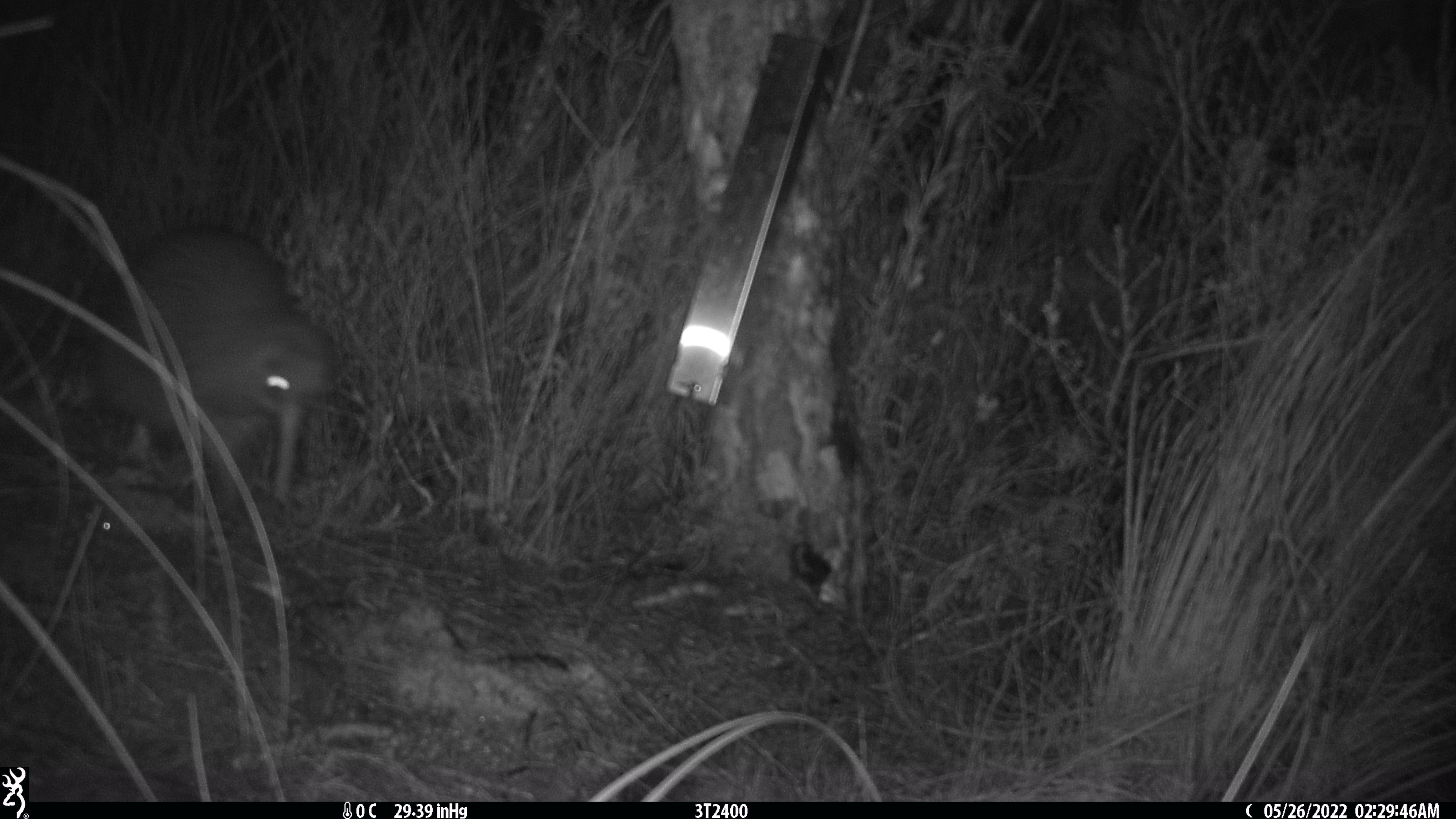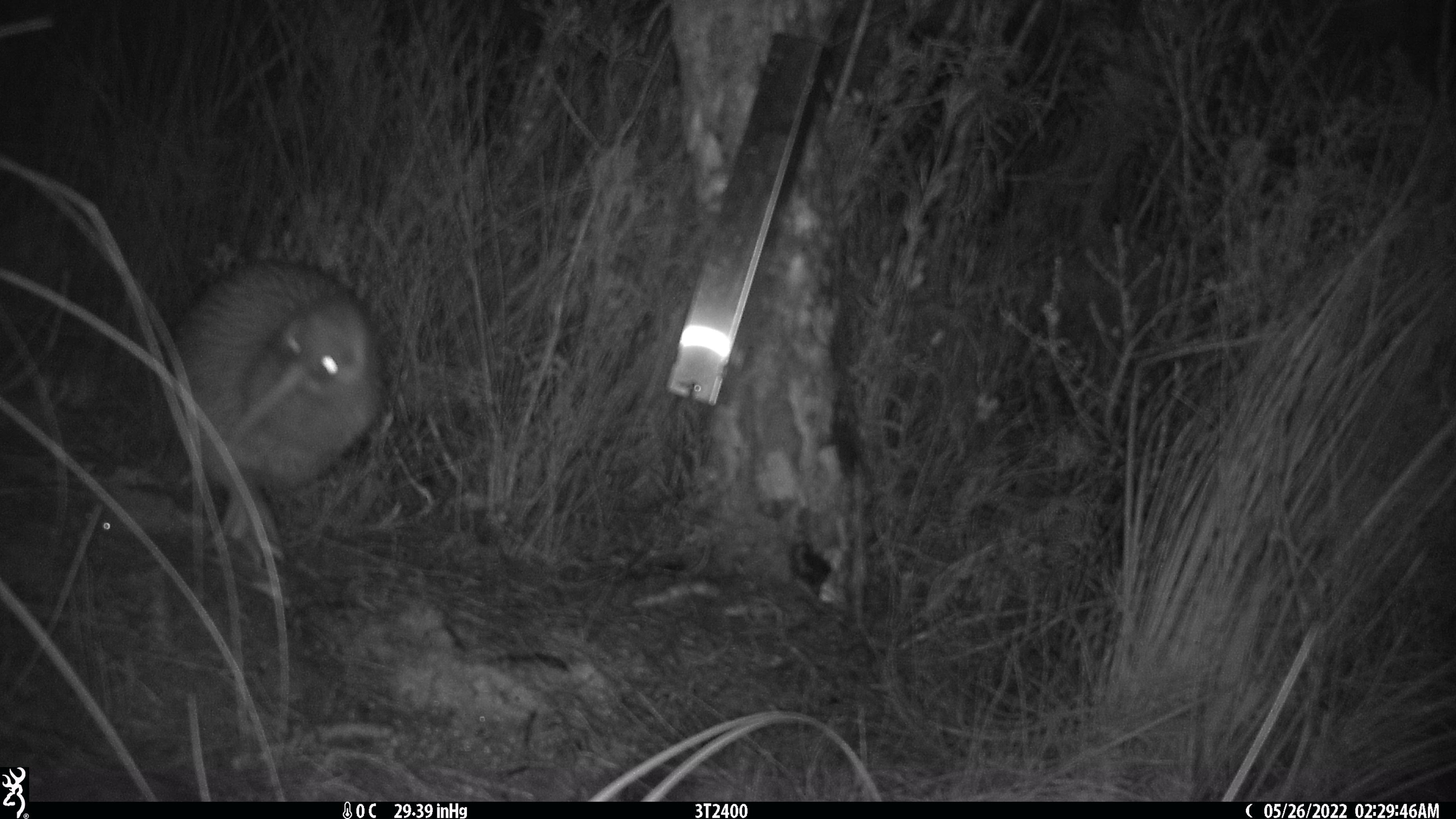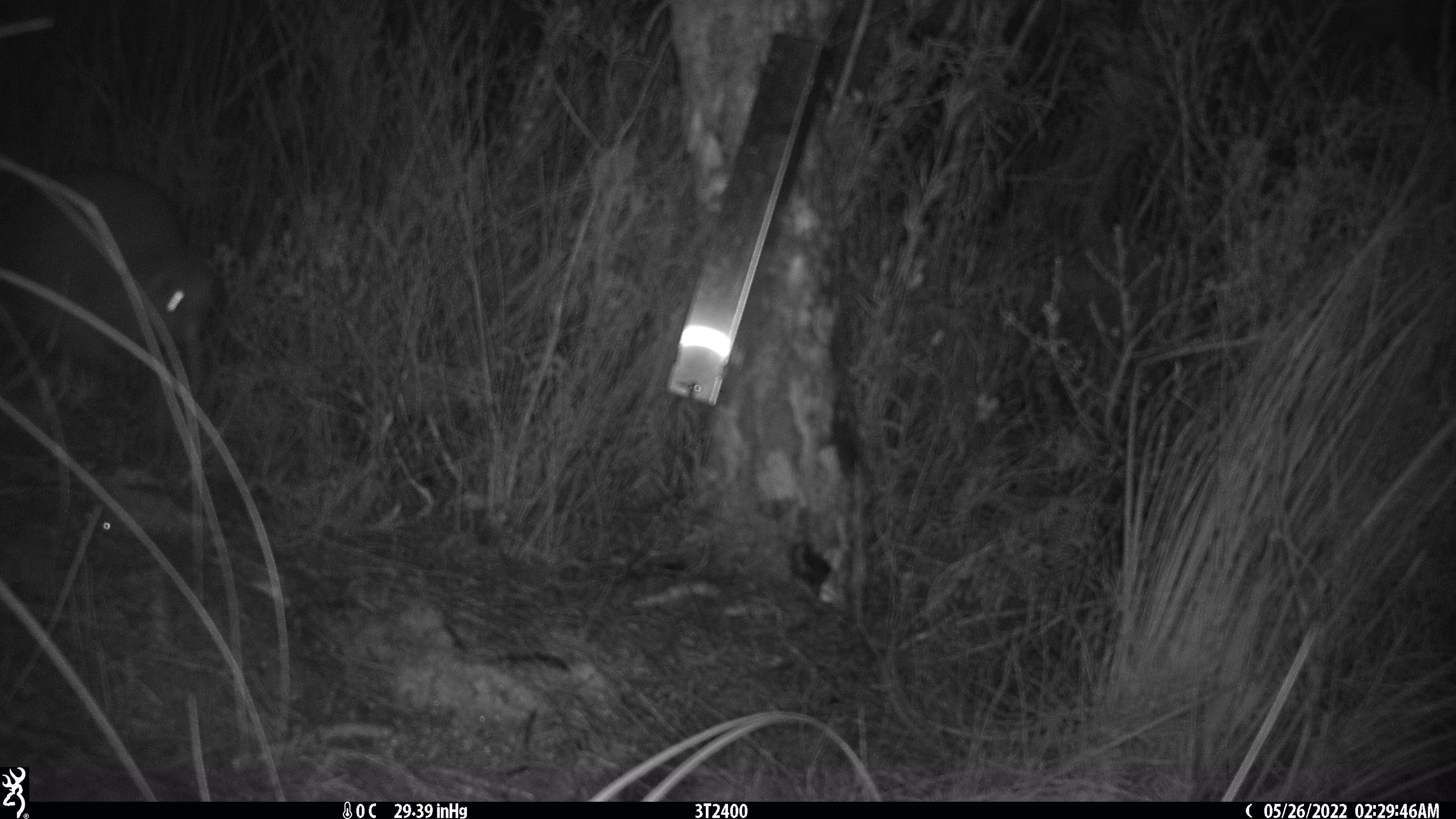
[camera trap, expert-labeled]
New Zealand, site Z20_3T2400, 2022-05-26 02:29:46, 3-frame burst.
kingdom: Animalia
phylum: Chordata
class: Aves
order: Apterygiformes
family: Apterygidae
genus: Apteryx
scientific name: Apteryx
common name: kiwi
Kiwi (Apteryx).